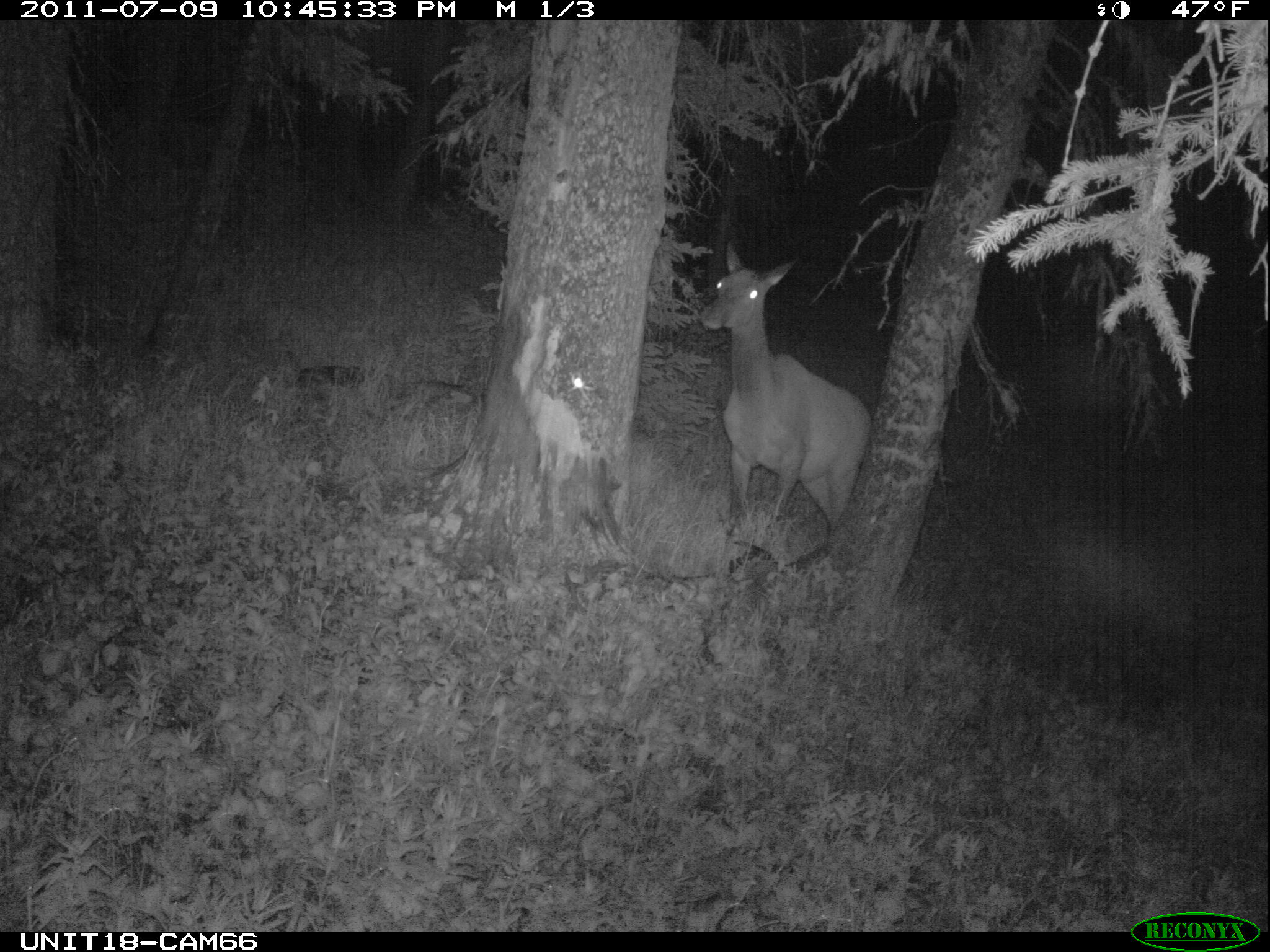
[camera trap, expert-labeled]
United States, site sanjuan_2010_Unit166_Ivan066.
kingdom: Animalia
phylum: Chordata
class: Mammalia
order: Artiodactyla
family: Cervidae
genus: Cervus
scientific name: Cervus elaphus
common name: red deer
Cervus elaphus (red deer).